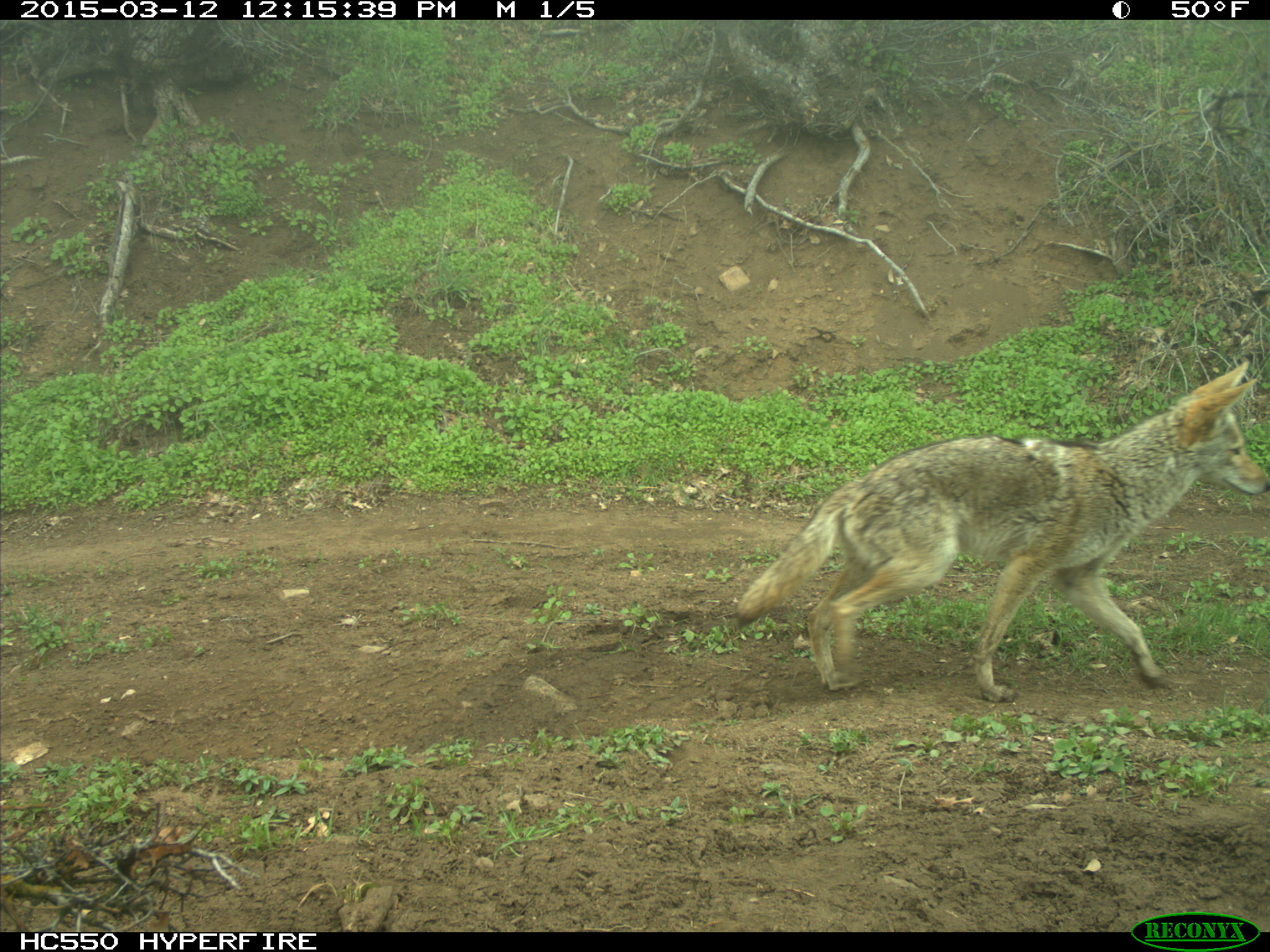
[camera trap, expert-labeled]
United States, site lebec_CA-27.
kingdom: Animalia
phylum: Chordata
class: Mammalia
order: Carnivora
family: Canidae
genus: Canis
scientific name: Canis latrans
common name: coyote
Canis latrans (coyote).